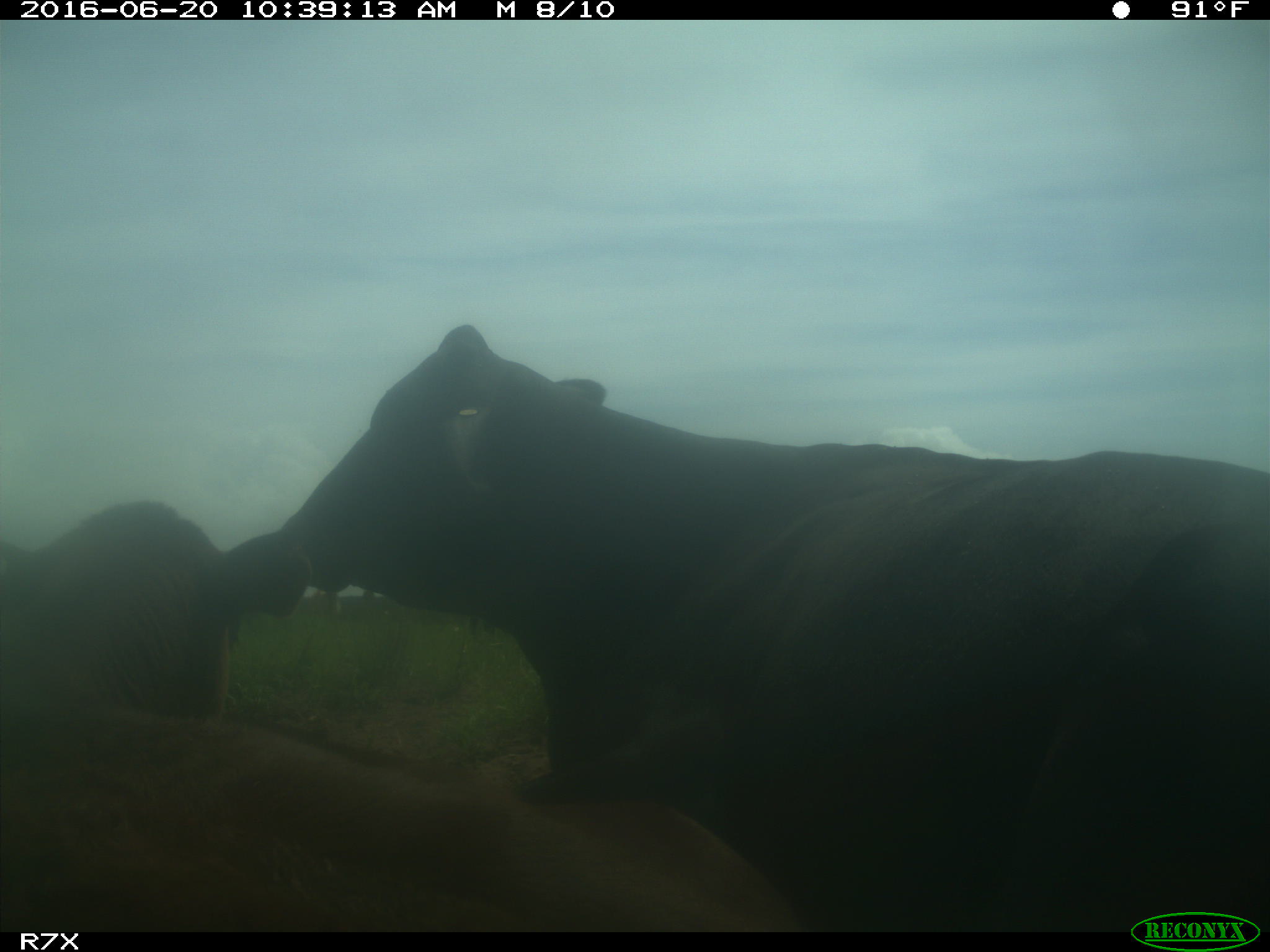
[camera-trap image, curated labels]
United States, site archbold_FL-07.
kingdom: Animalia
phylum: Chordata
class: Mammalia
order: Artiodactyla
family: Bovidae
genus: Bos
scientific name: Bos taurus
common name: domestic cow